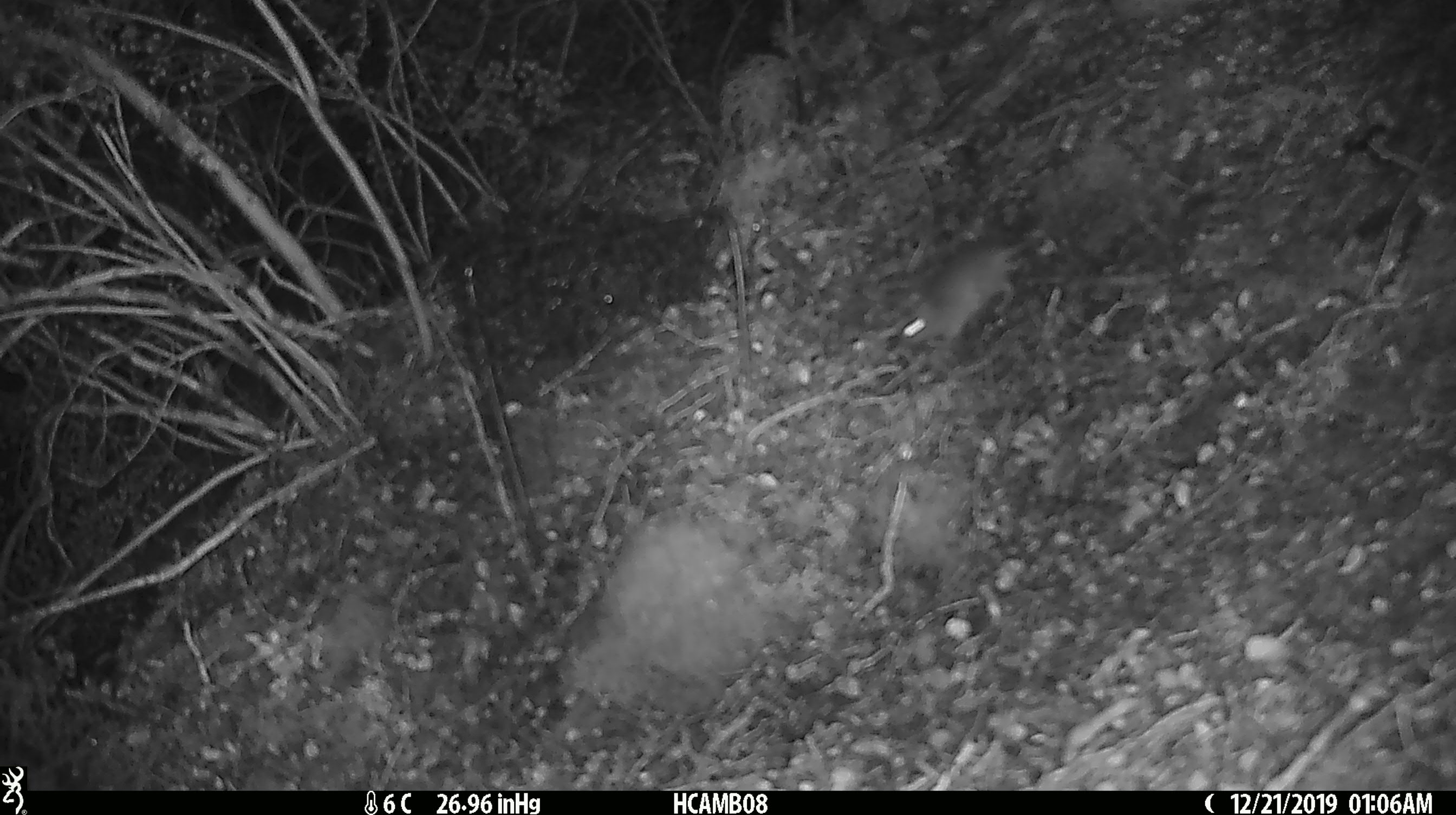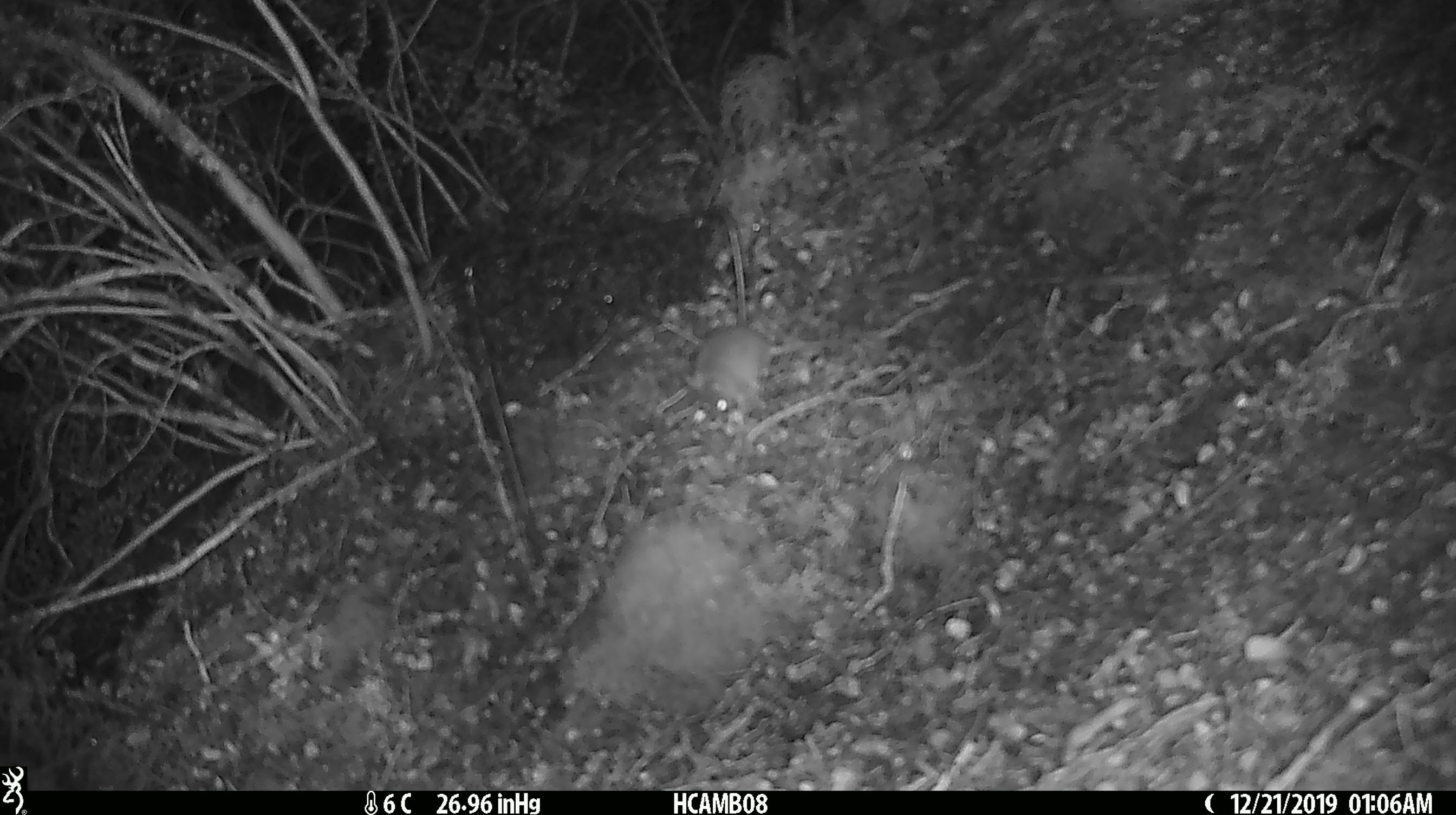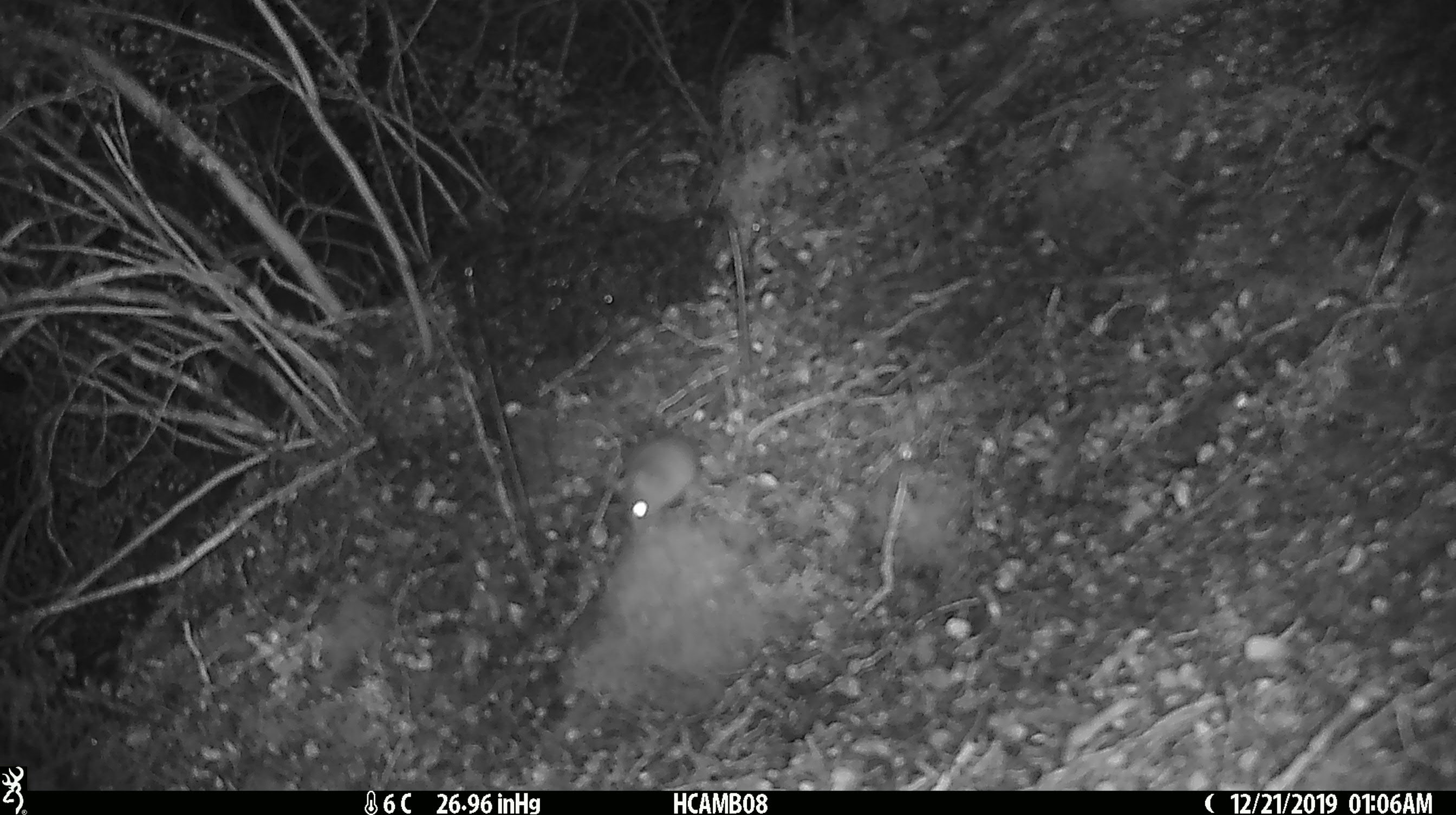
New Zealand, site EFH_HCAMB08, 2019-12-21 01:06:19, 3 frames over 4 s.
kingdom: Animalia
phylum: Chordata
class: Mammalia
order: Rodentia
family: Muridae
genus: Mus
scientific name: Mus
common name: mouse